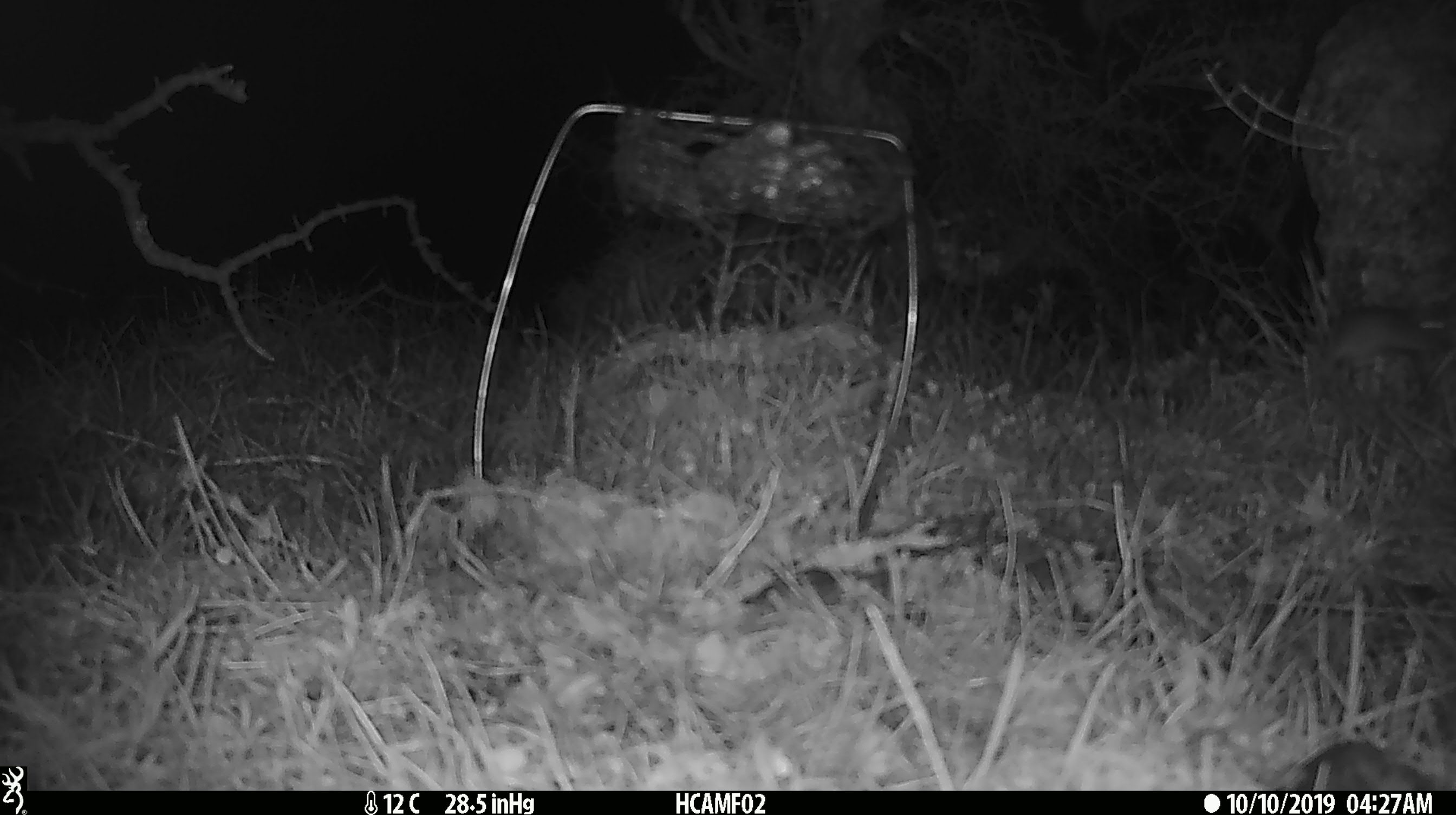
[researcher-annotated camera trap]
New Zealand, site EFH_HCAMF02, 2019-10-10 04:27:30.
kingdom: Animalia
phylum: Chordata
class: Mammalia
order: Rodentia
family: Muridae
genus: Mus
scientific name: Mus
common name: mouse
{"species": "mouse (Mus)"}